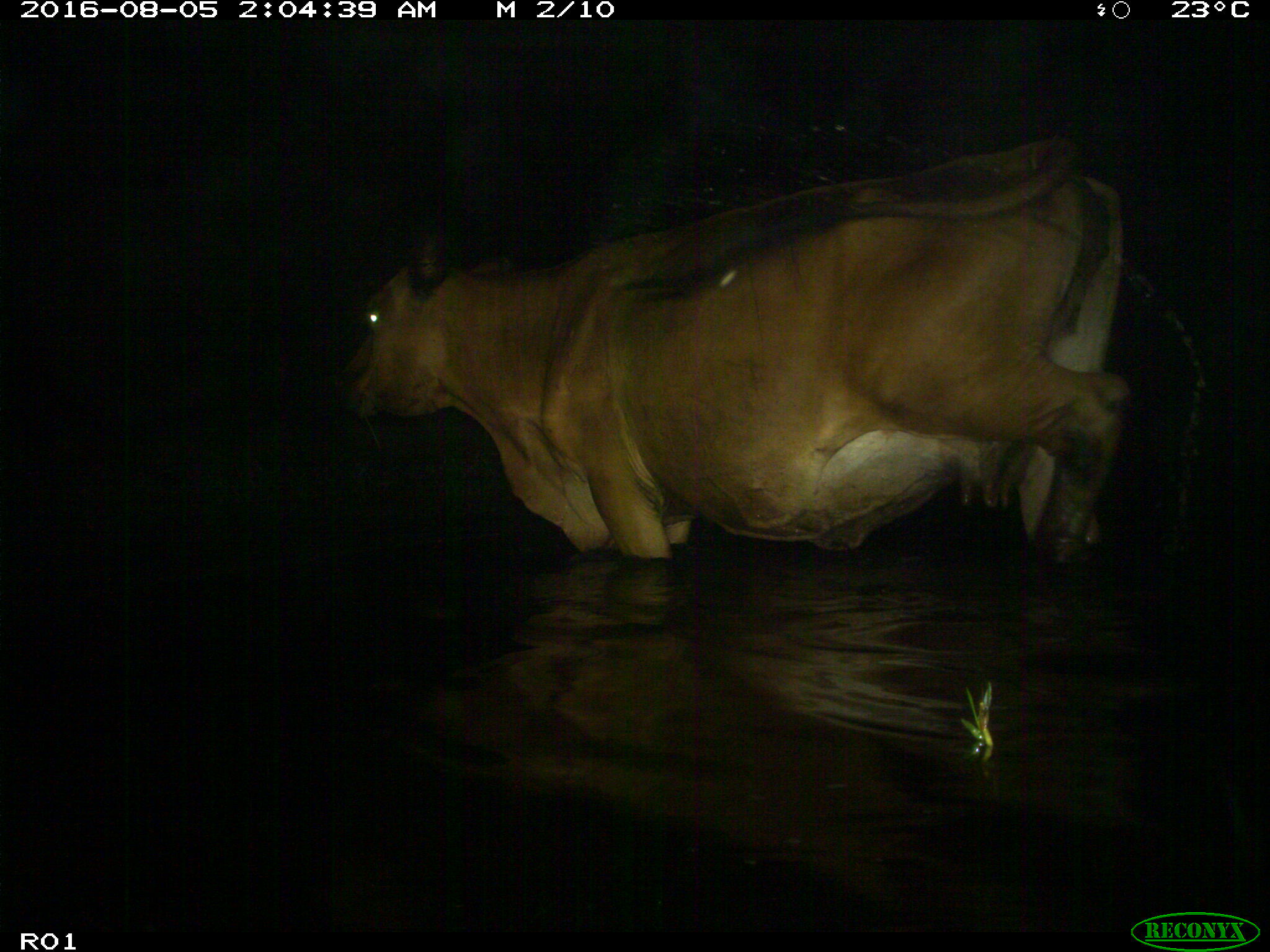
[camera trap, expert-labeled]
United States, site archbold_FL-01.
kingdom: Animalia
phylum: Chordata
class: Mammalia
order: Artiodactyla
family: Bovidae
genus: Bos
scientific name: Bos taurus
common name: domestic cow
Bos taurus (domestic cow).